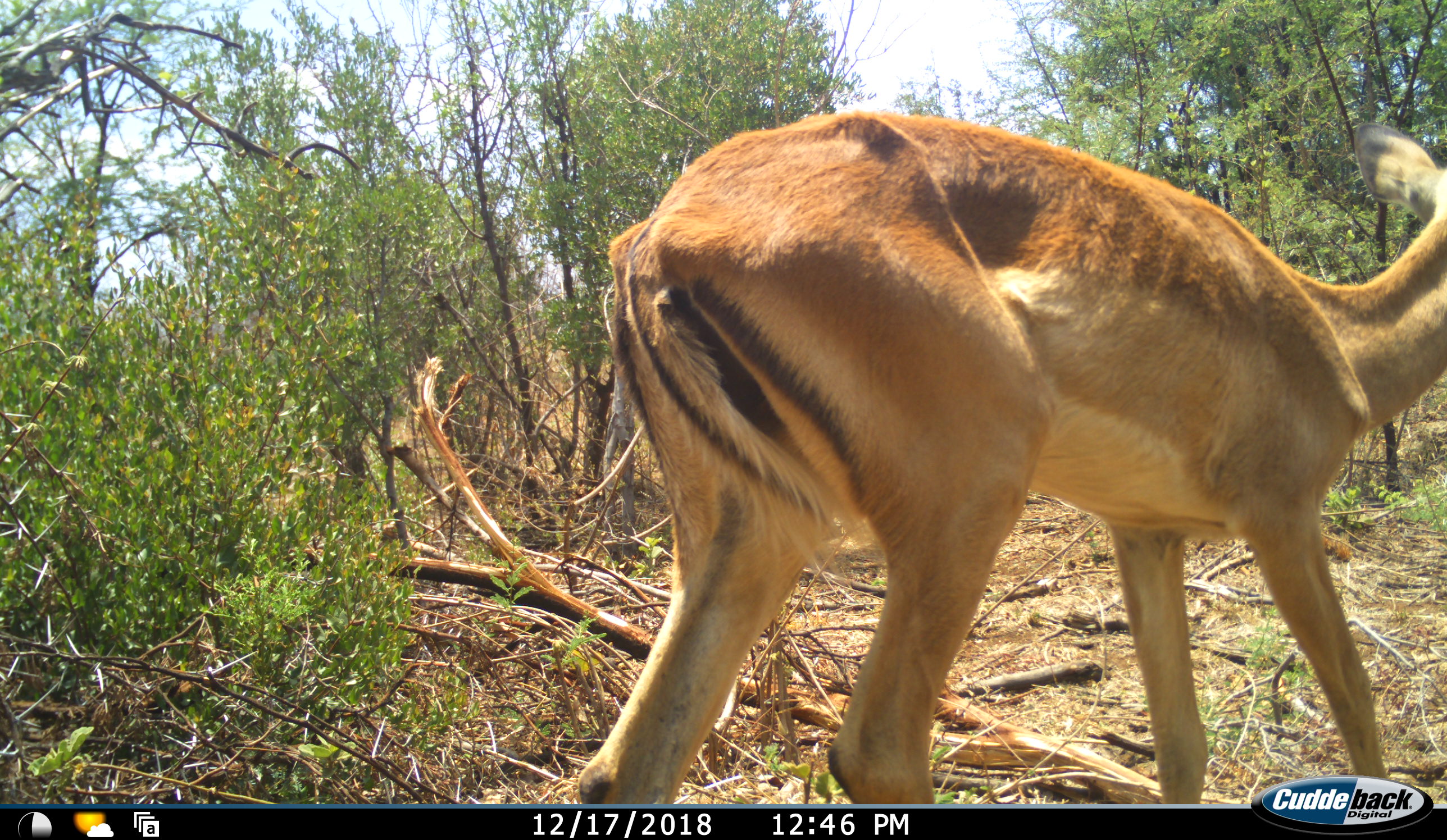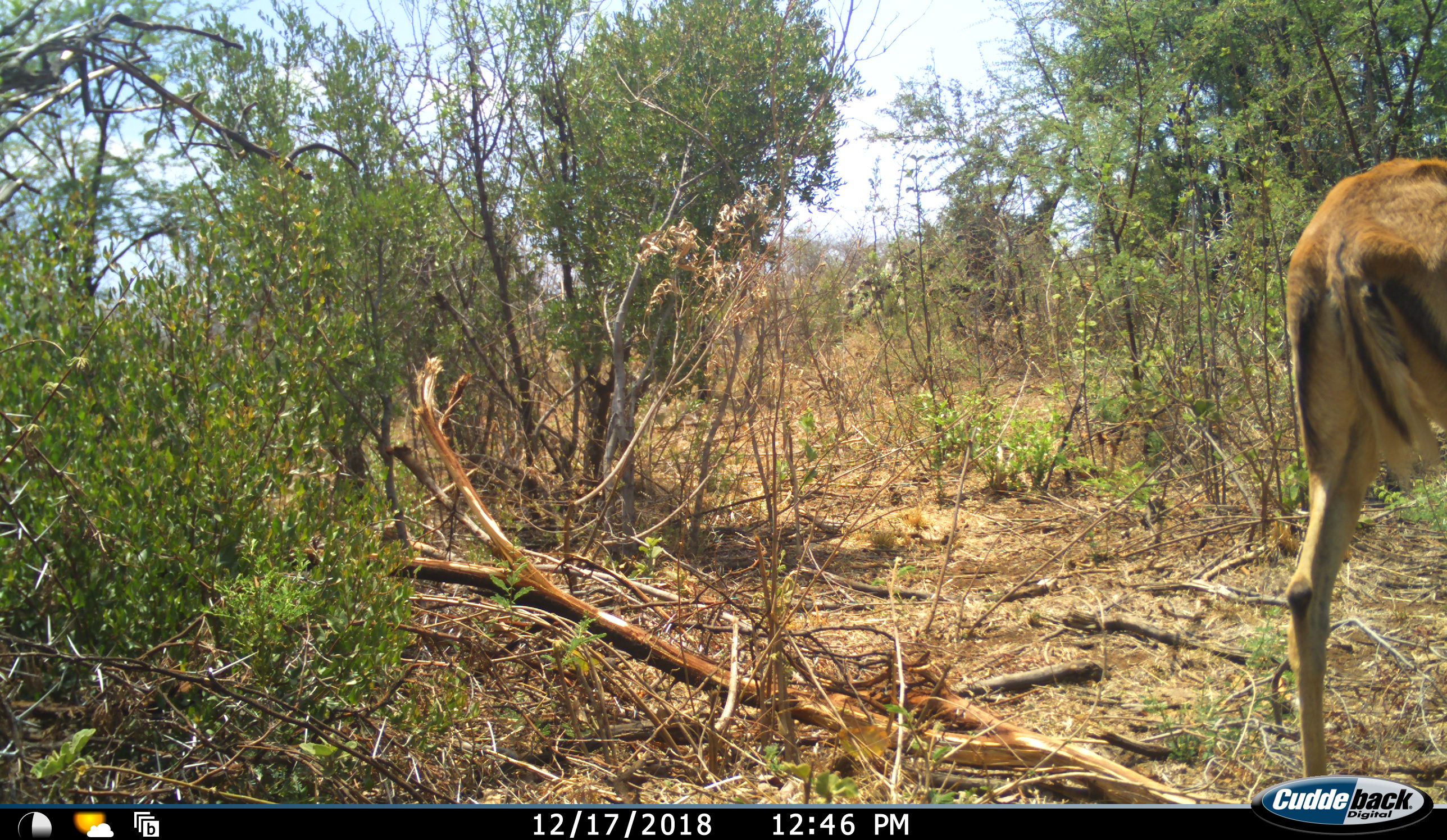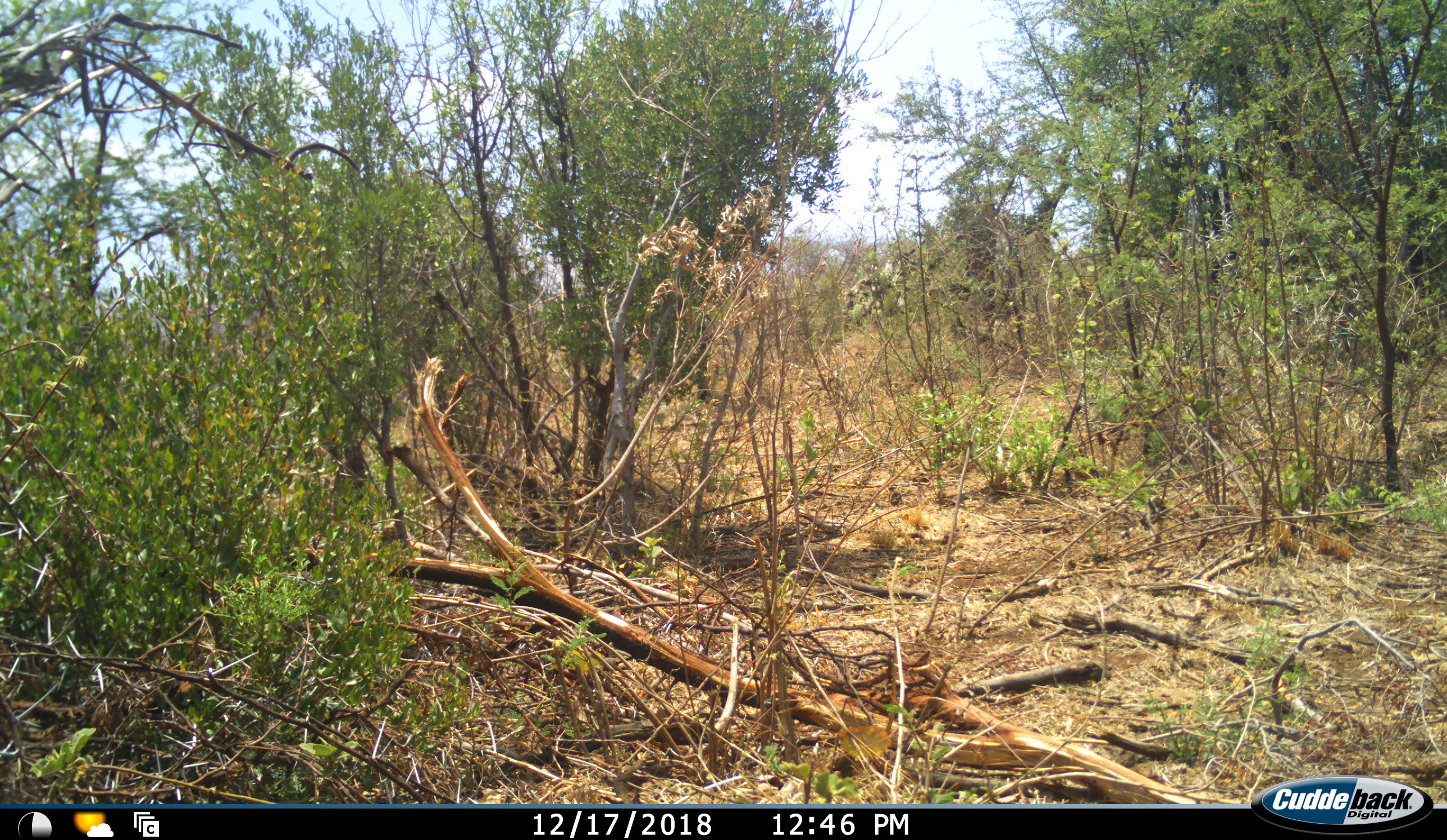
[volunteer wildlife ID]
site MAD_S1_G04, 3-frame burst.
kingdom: Animalia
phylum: Chordata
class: Mammalia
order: Artiodactyla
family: Bovidae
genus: Aepyceros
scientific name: Aepyceros melampus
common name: impala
Impala (Aepyceros melampus), count 1. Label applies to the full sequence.